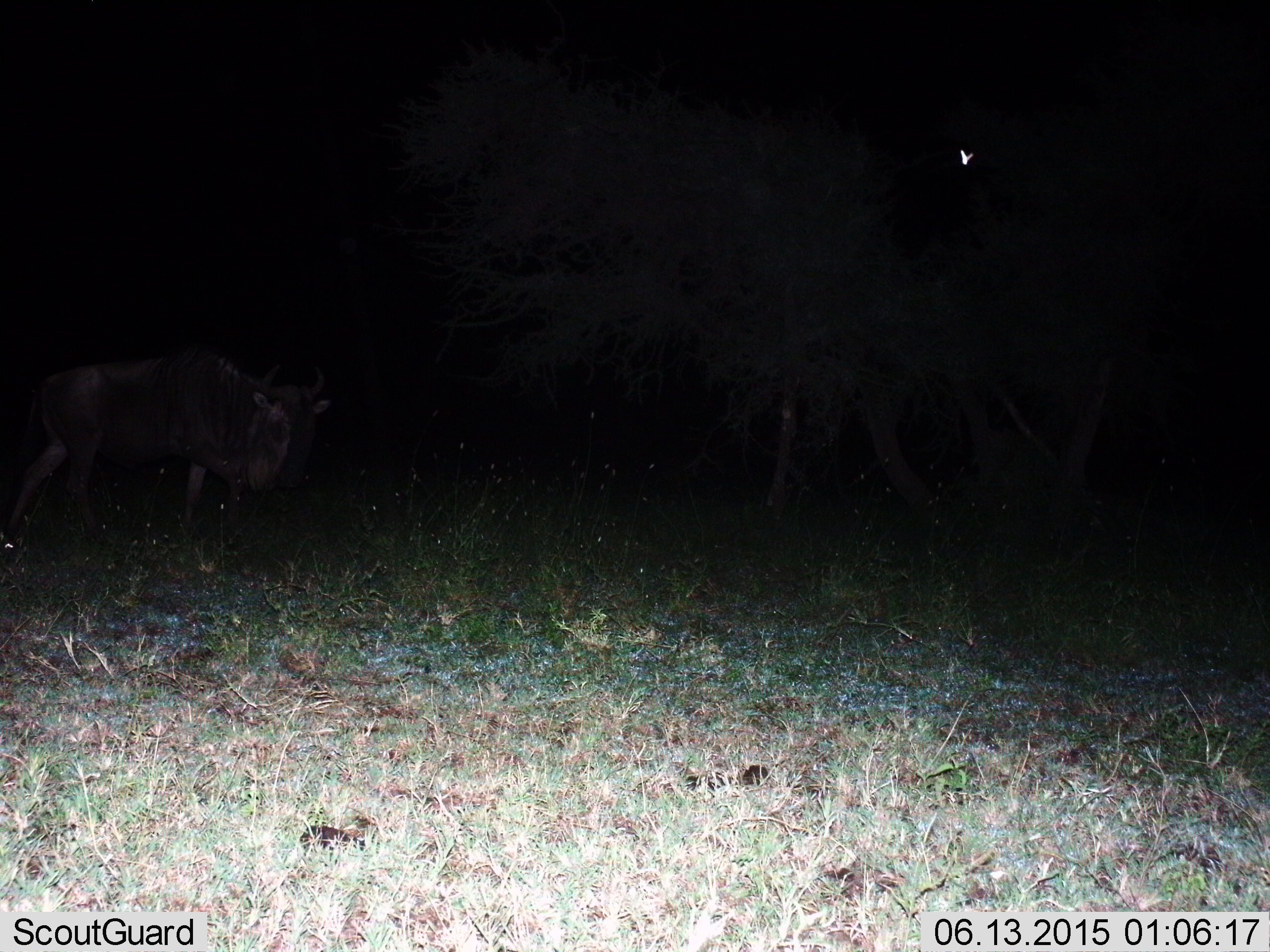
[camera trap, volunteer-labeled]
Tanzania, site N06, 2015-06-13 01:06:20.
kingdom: Animalia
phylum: Chordata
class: Mammalia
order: Artiodactyla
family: Bovidae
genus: Connochaetes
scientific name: Connochaetes taurinus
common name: blue wildebeest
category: wildebeest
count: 1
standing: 55%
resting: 0%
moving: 45%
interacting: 0%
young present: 0%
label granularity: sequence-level